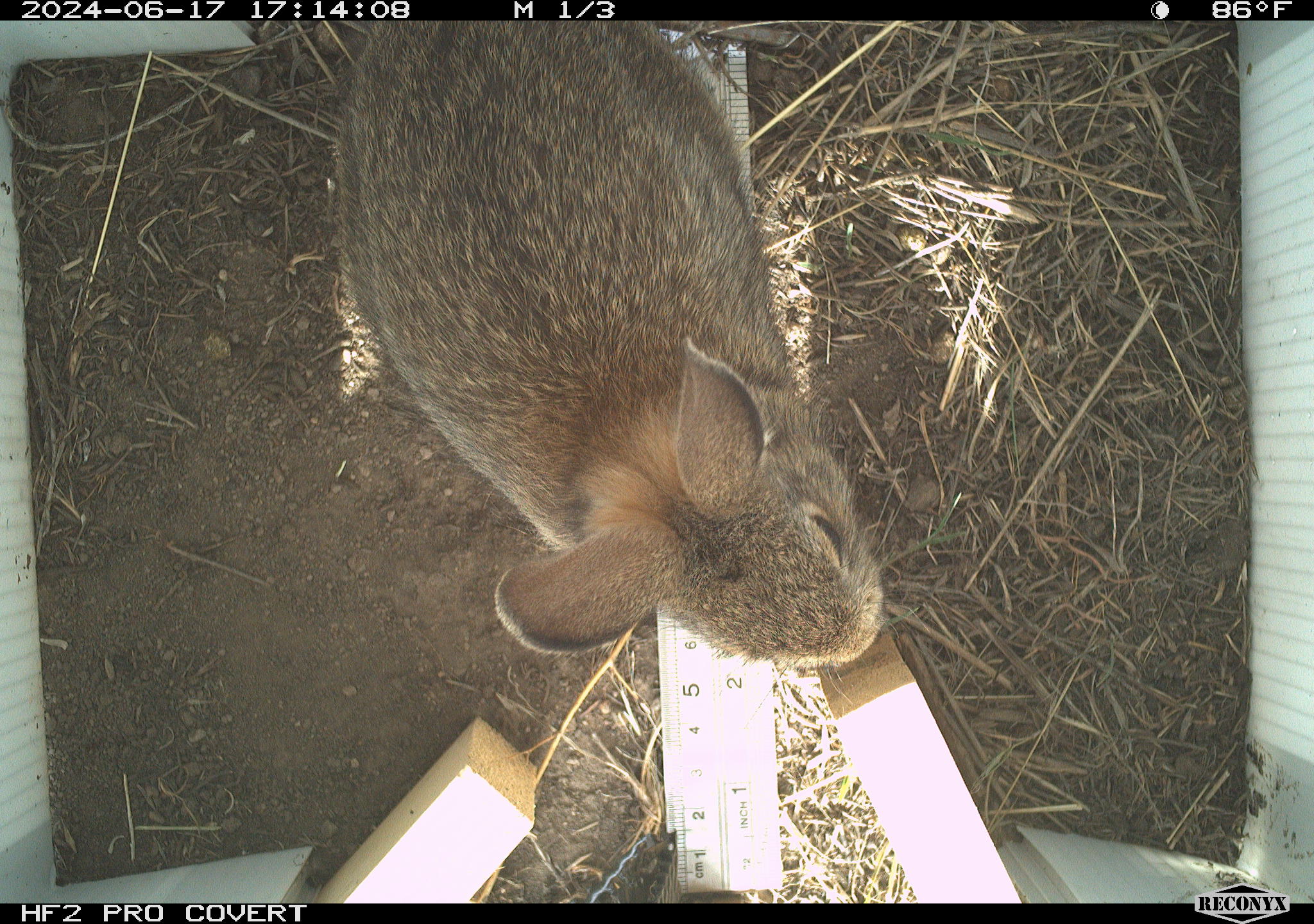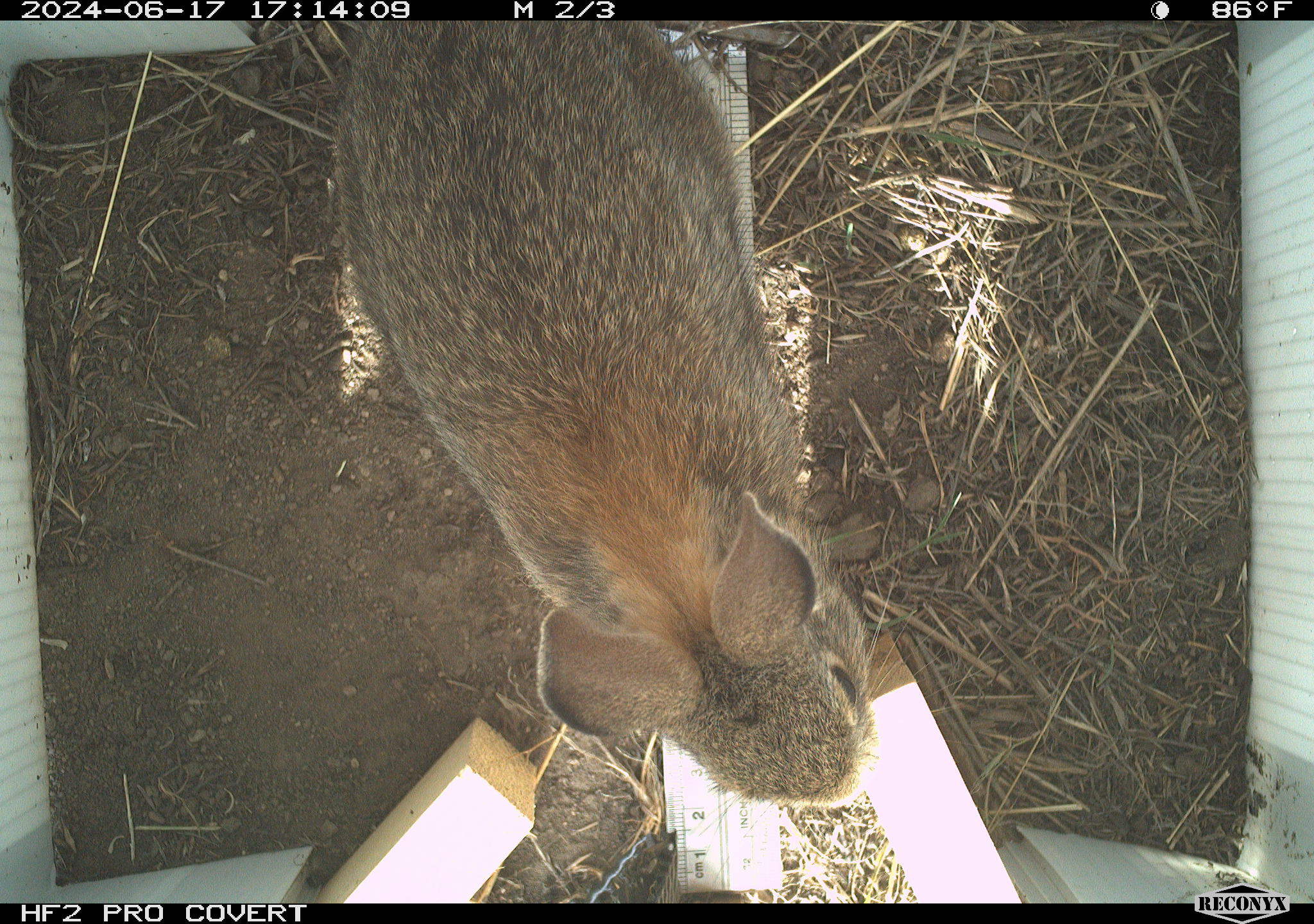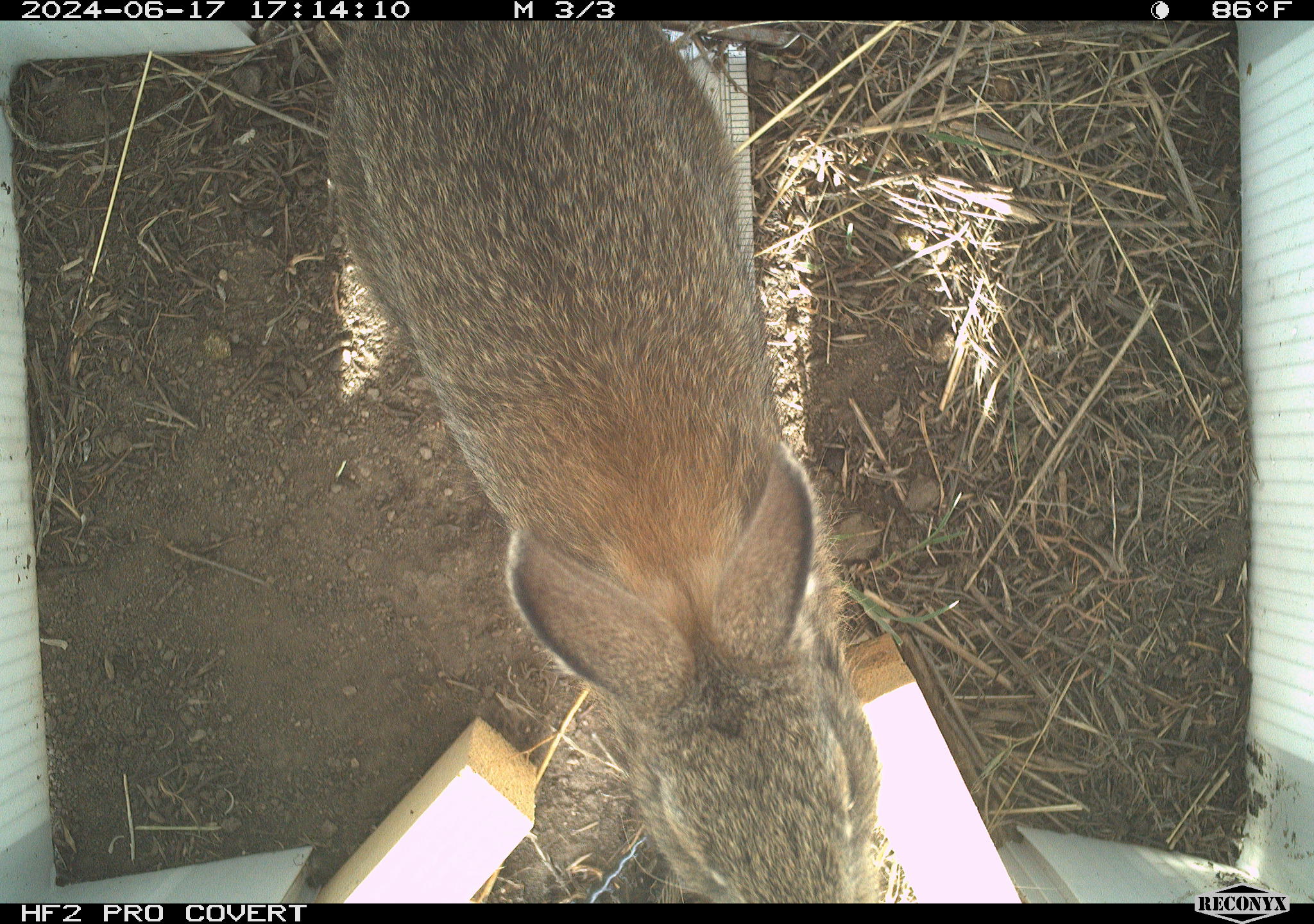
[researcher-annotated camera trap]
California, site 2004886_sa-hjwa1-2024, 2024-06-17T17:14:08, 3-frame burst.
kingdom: Animalia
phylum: Chordata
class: Mammalia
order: Lagomorpha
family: Leporidae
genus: Sylvilagus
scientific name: Sylvilagus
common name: cottontail rabbits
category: sylvilagus species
Sylvilagus species (cottontail rabbits) (Sylvilagus).